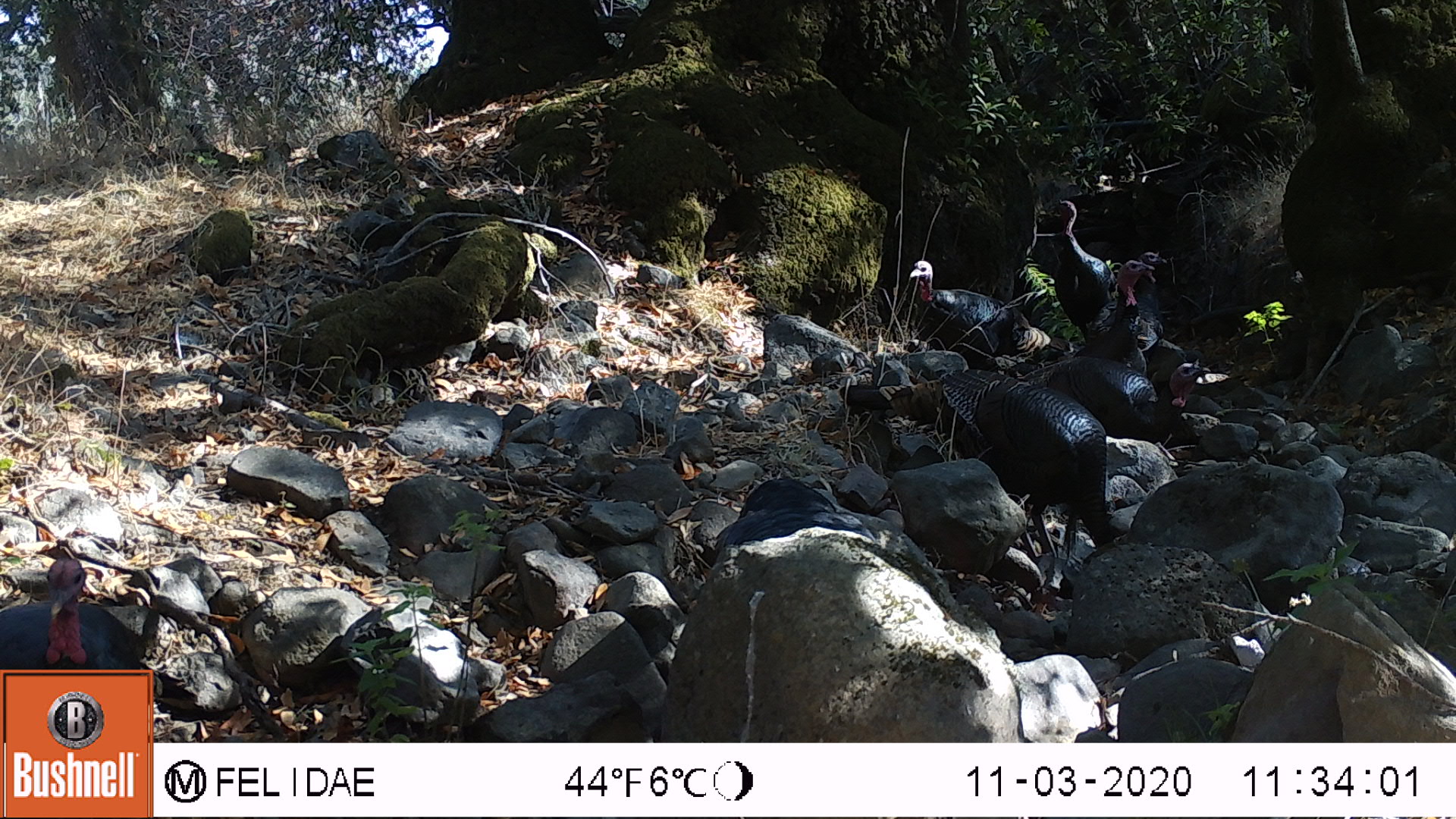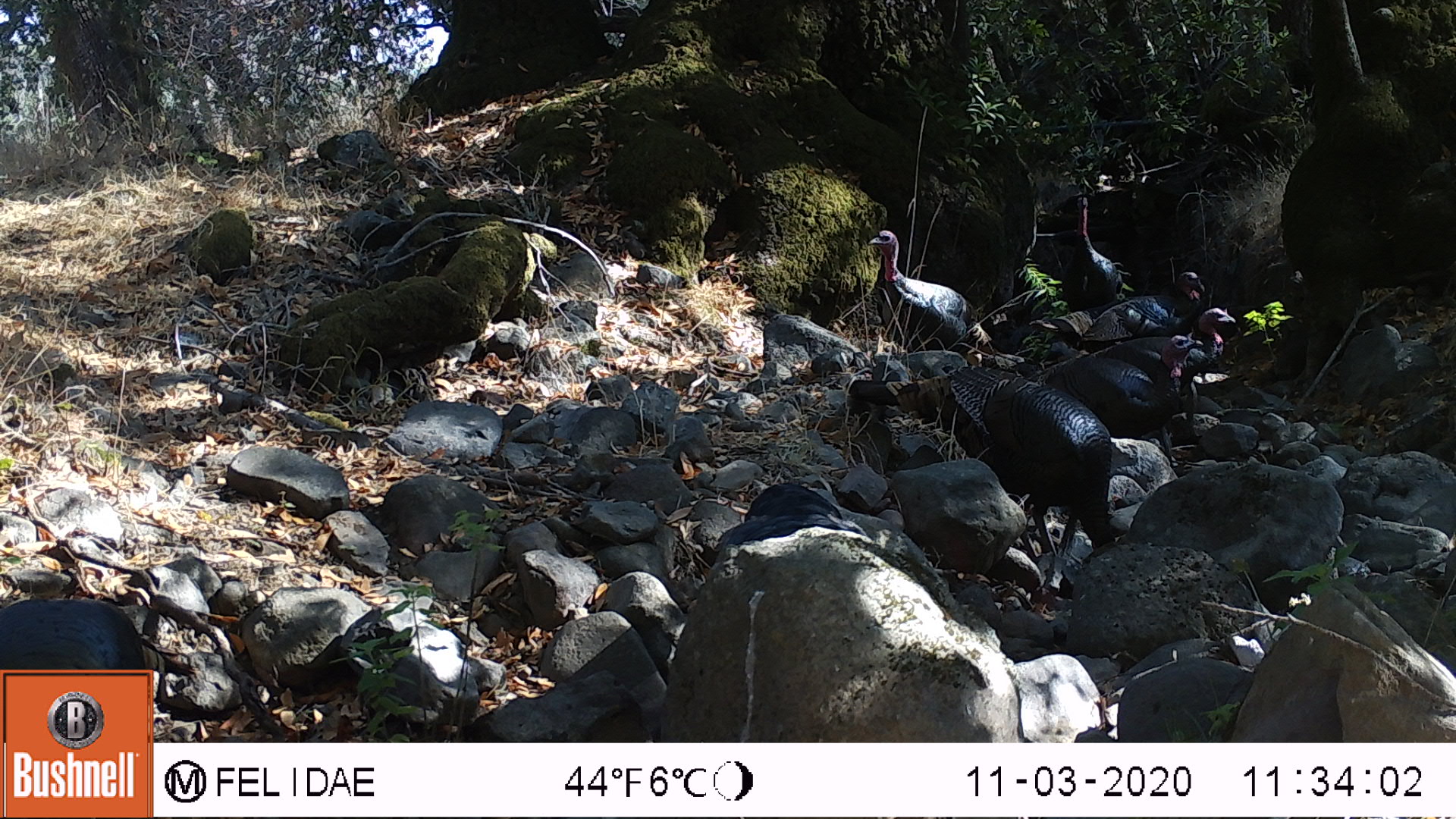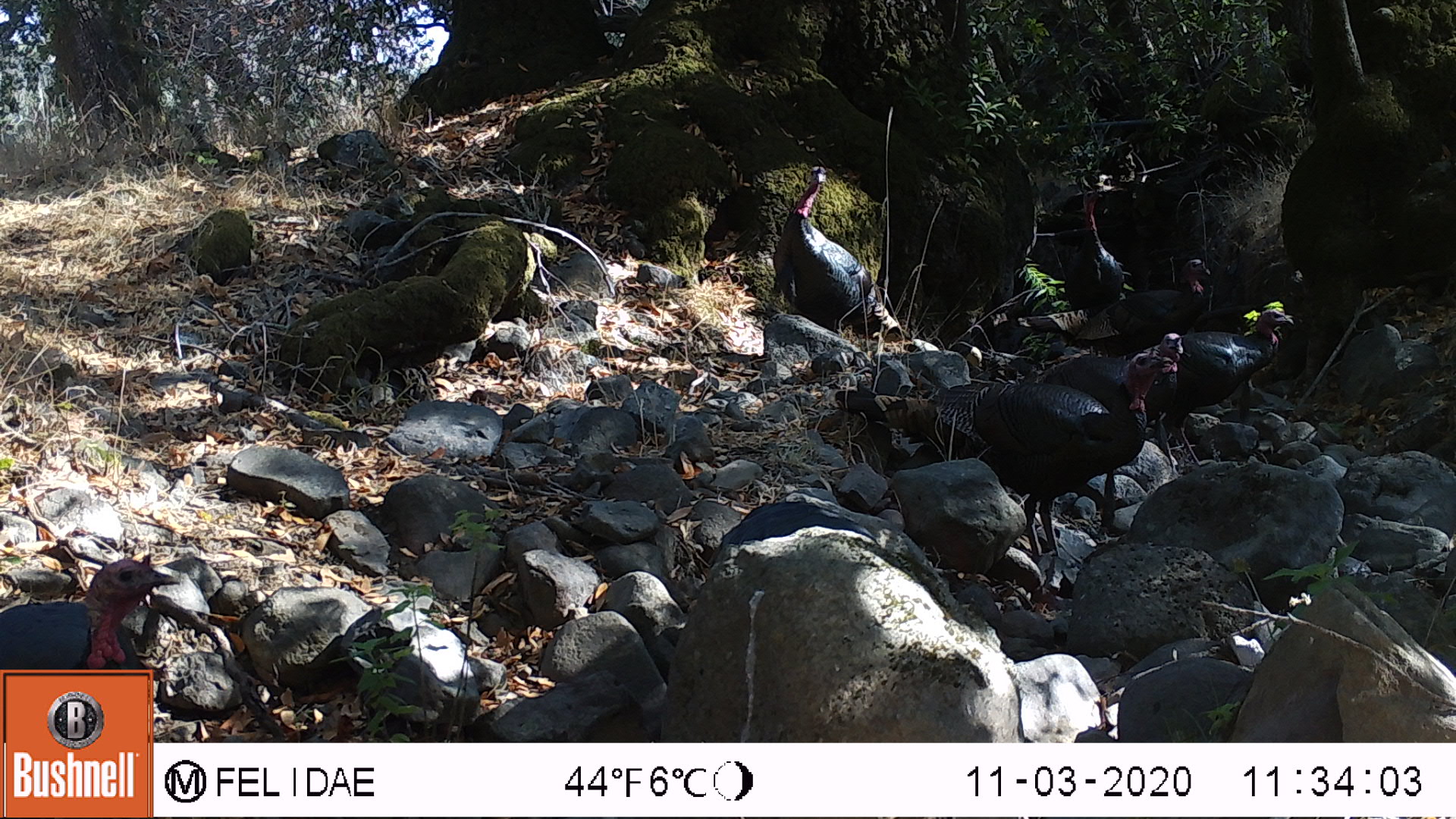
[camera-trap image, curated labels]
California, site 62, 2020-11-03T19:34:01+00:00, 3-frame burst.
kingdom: Animalia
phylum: Chordata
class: Aves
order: Galliformes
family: Phasianidae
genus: Meleagris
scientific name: Meleagris gallopavo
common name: turkey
Turkey (Meleagris gallopavo).